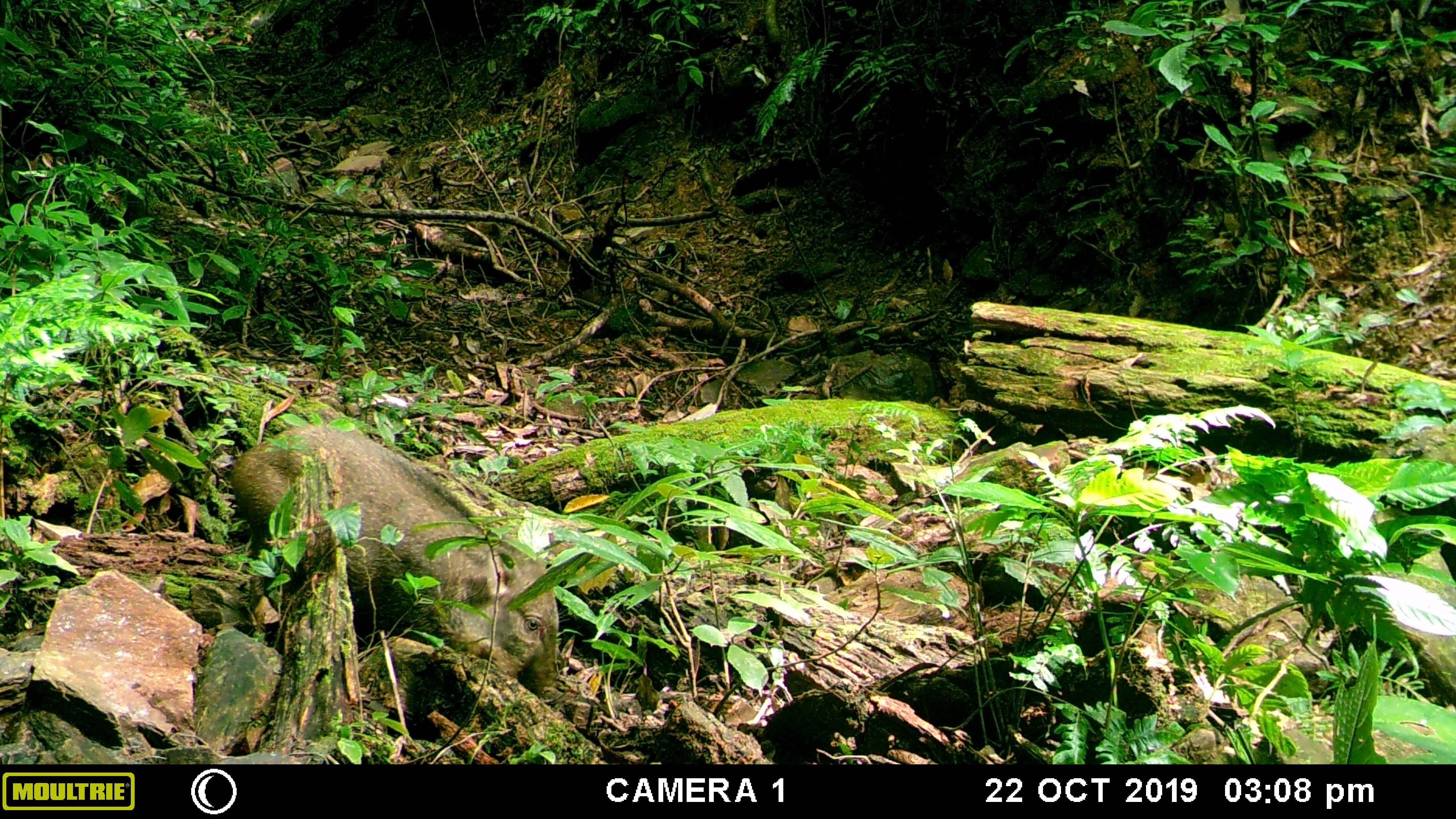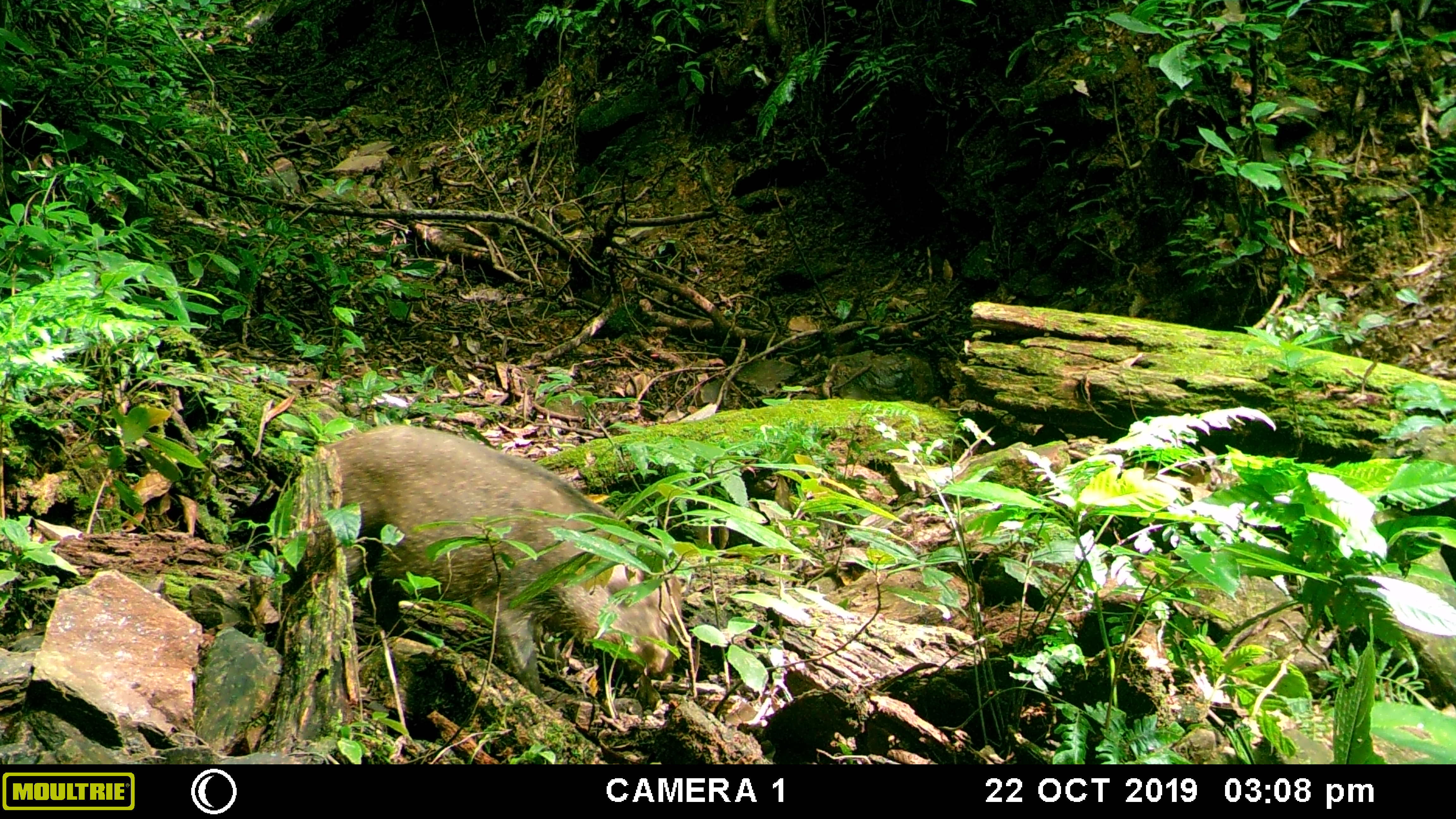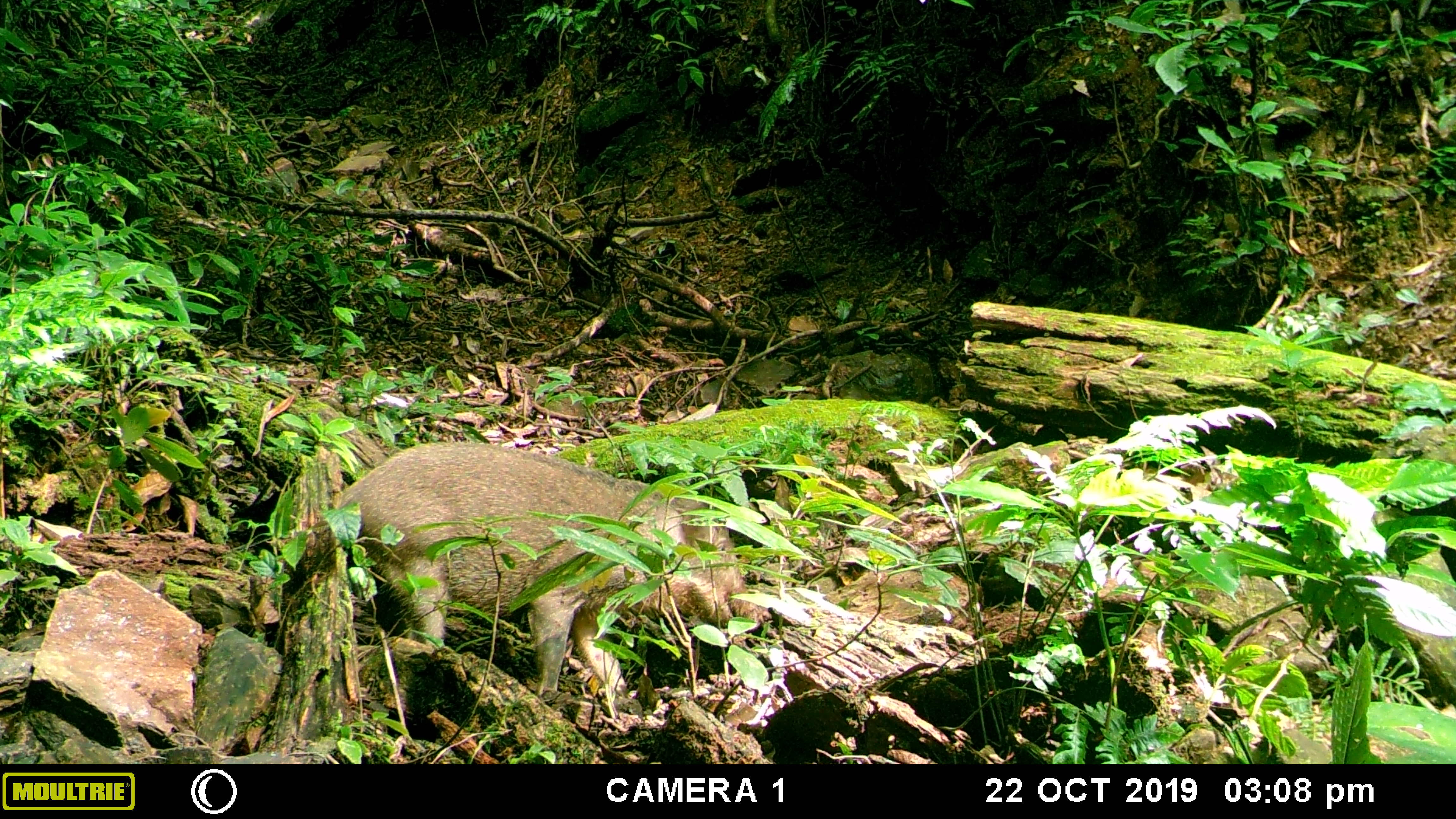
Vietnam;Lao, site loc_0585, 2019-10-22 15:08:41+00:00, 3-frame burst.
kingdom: Animalia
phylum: Chordata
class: Mammalia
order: Artiodactyla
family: Suidae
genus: Sus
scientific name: Sus scrofa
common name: eurasian wild pig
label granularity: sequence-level